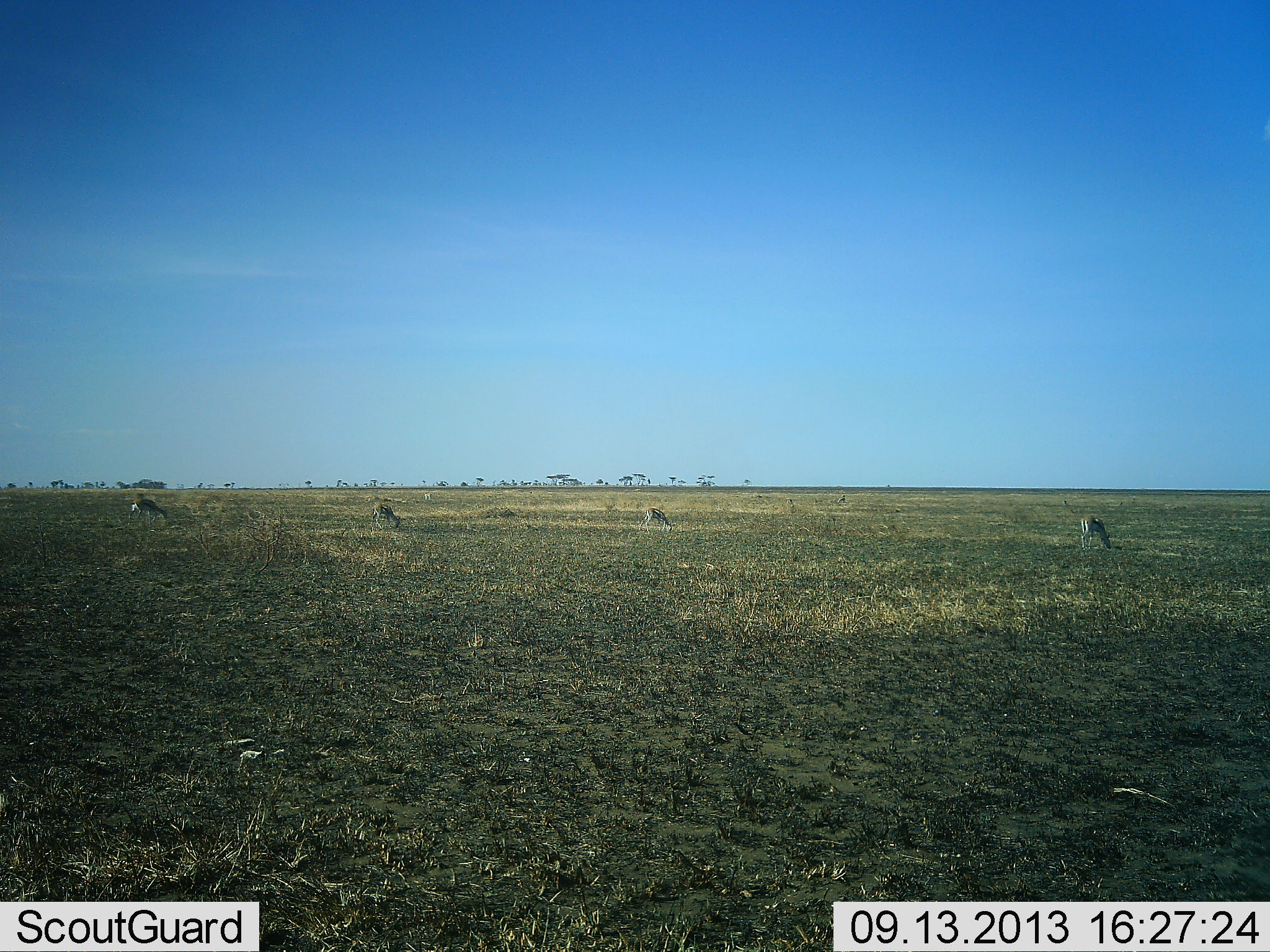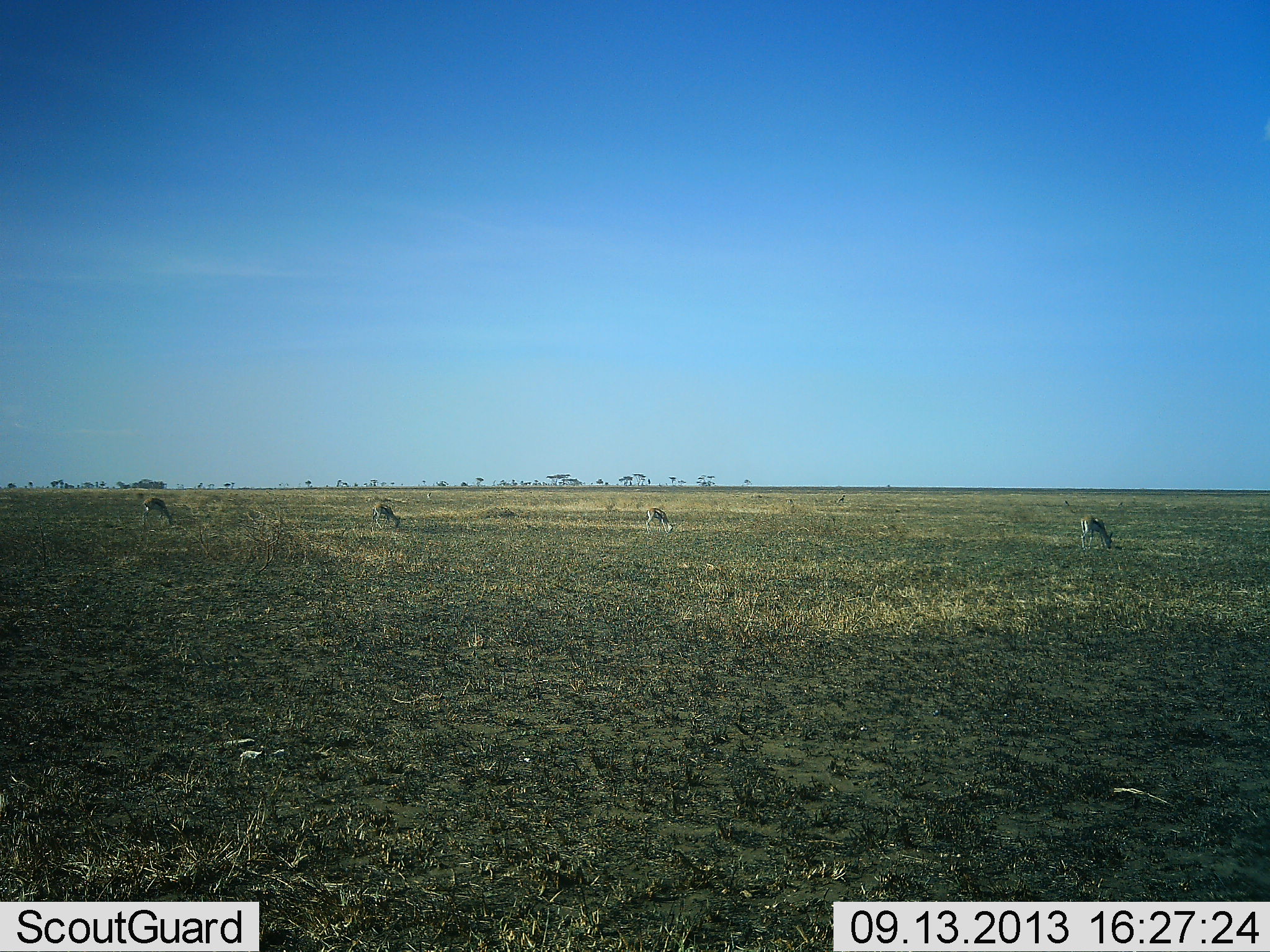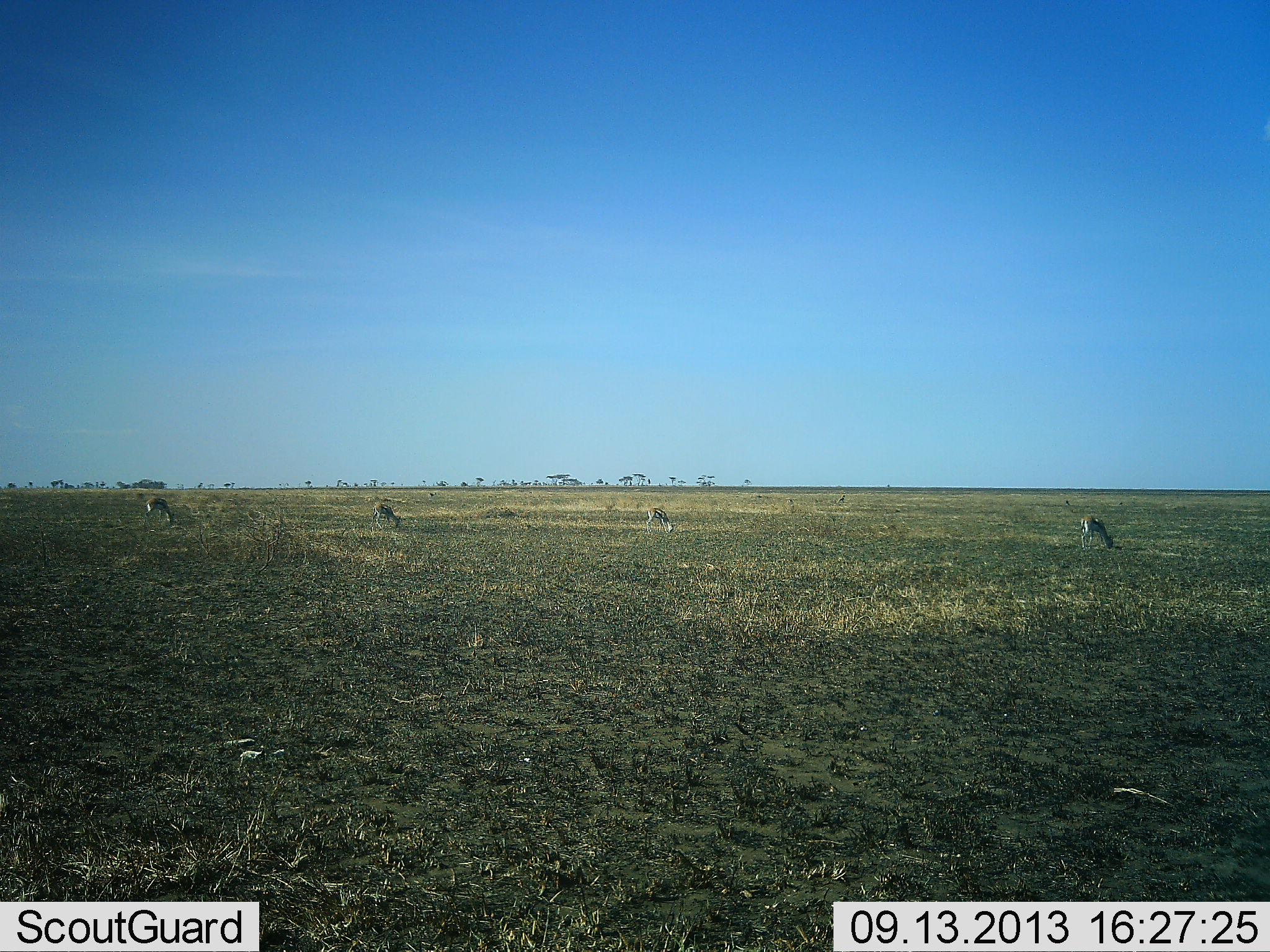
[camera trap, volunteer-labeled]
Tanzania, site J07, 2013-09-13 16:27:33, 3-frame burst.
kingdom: Animalia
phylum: Chordata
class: Mammalia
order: Artiodactyla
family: Bovidae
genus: Eudorcas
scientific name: Eudorcas thomsonii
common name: thomson's gazelle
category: gazellethomsons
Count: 4.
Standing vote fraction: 17%.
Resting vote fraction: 0%.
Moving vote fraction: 22%.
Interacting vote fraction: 0%.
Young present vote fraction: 0%.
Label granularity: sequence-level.